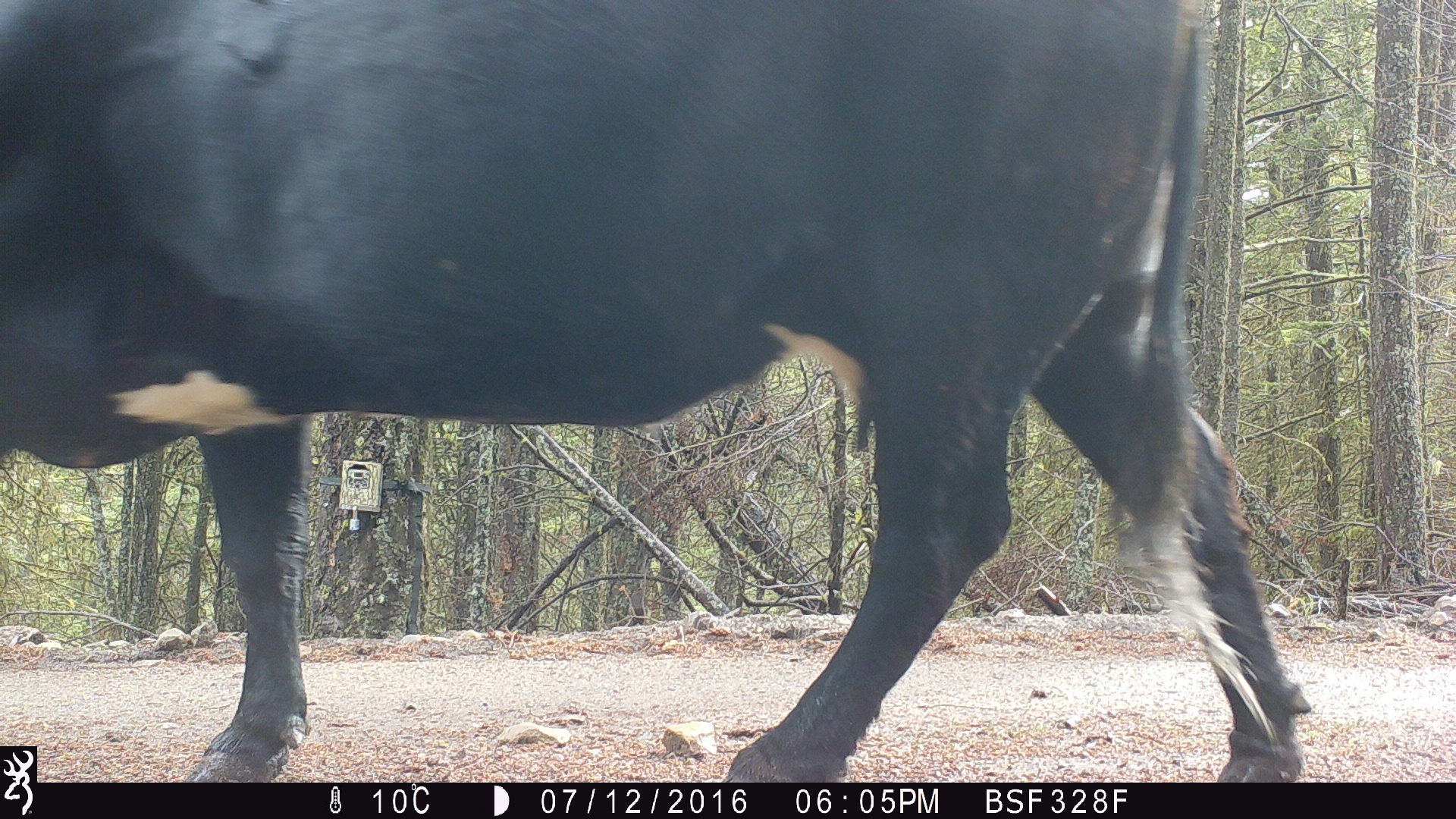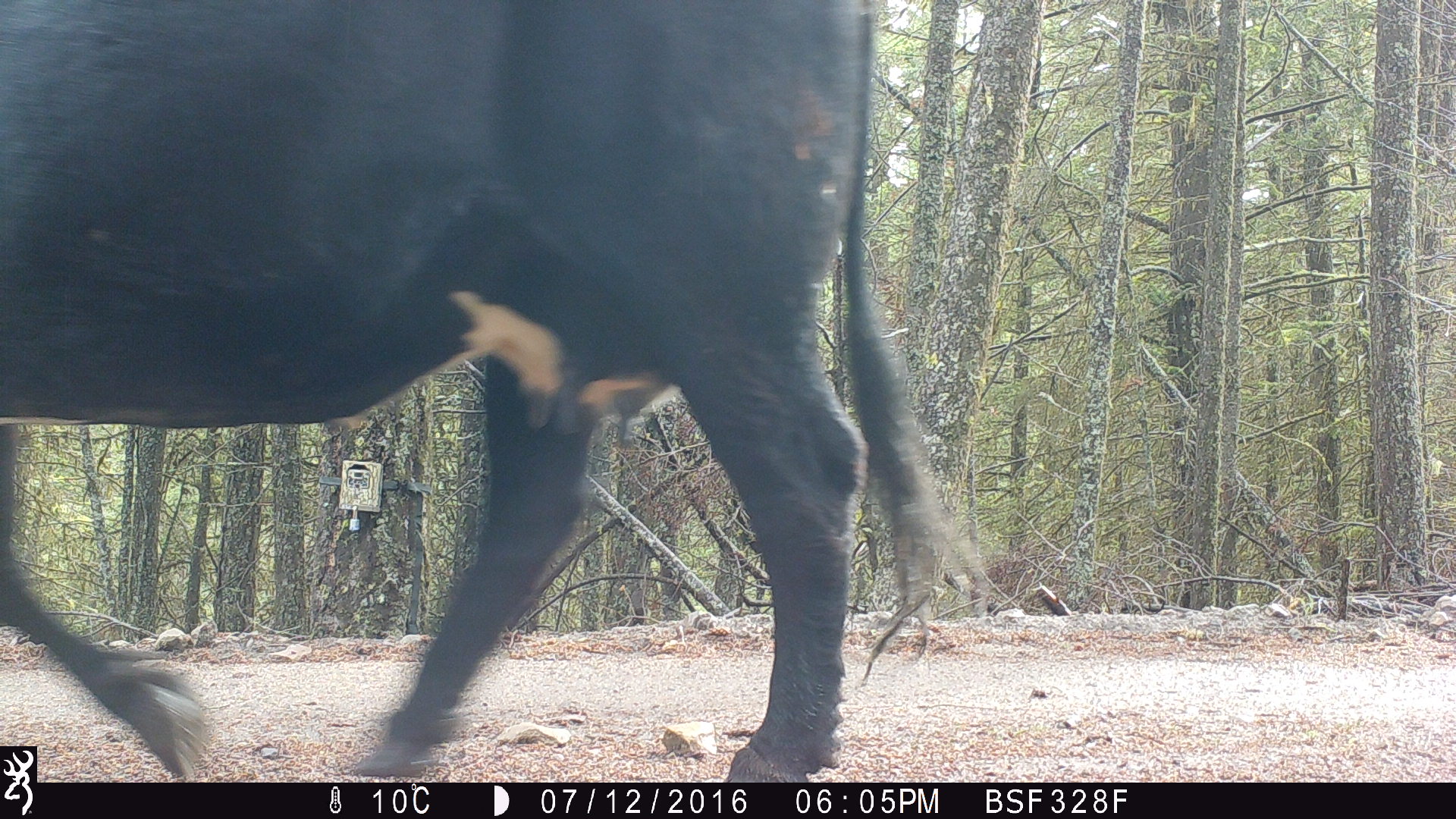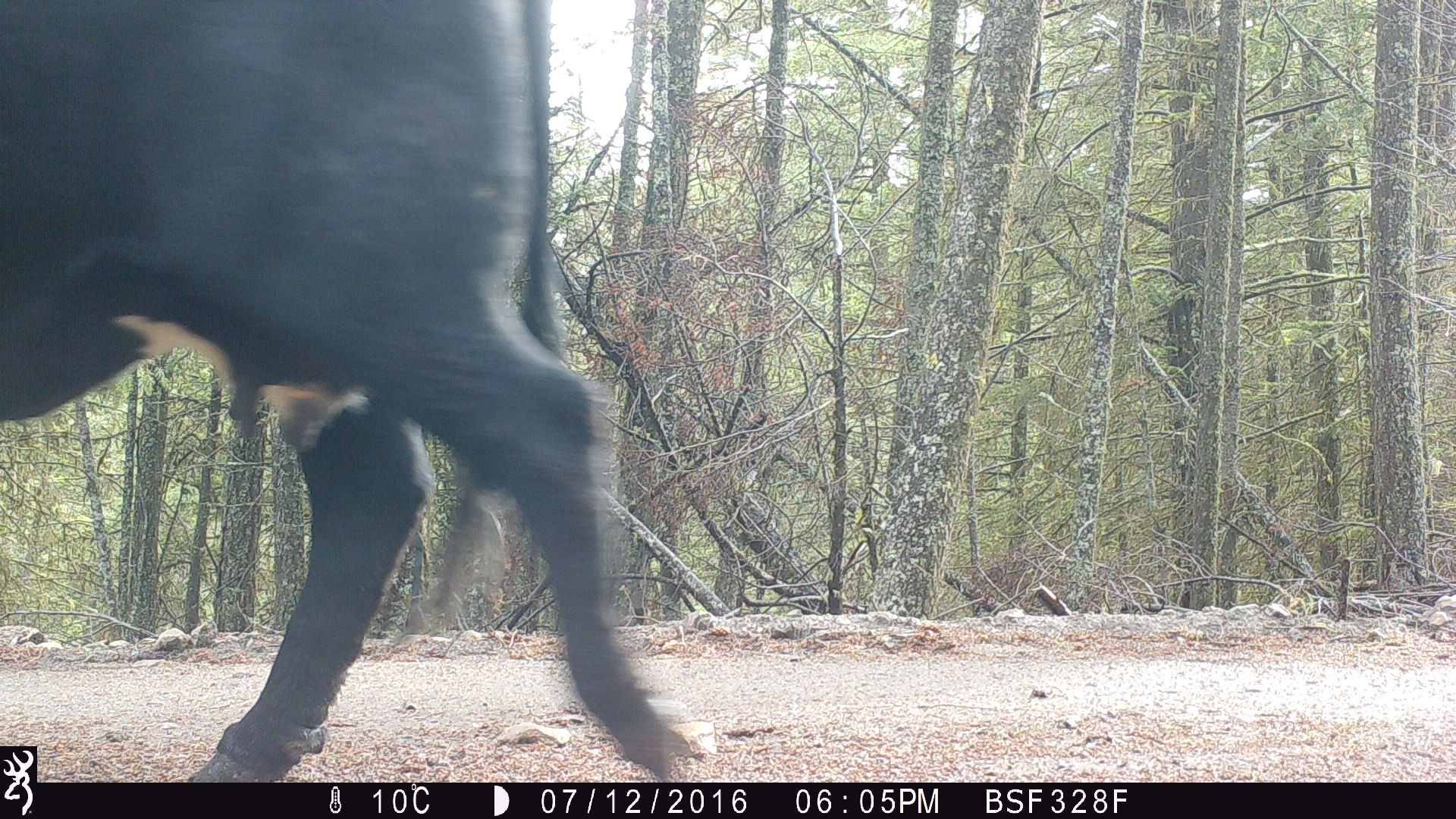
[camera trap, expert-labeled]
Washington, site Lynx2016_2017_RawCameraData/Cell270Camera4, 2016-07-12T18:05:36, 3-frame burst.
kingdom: Animalia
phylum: Chordata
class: Mammalia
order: Artiodactyla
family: Bovidae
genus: Bos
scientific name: Bos taurus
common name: domestic cattle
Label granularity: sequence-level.